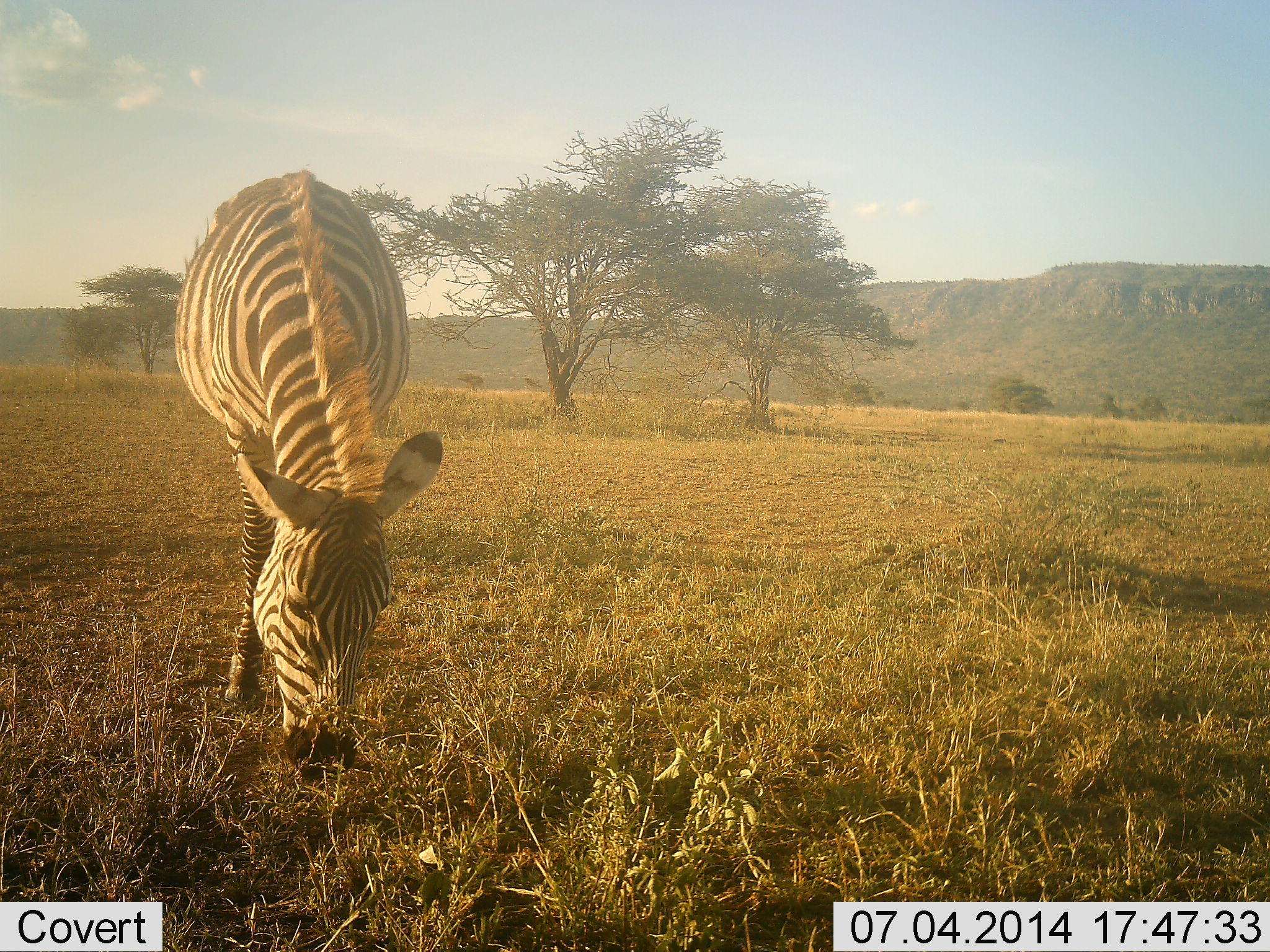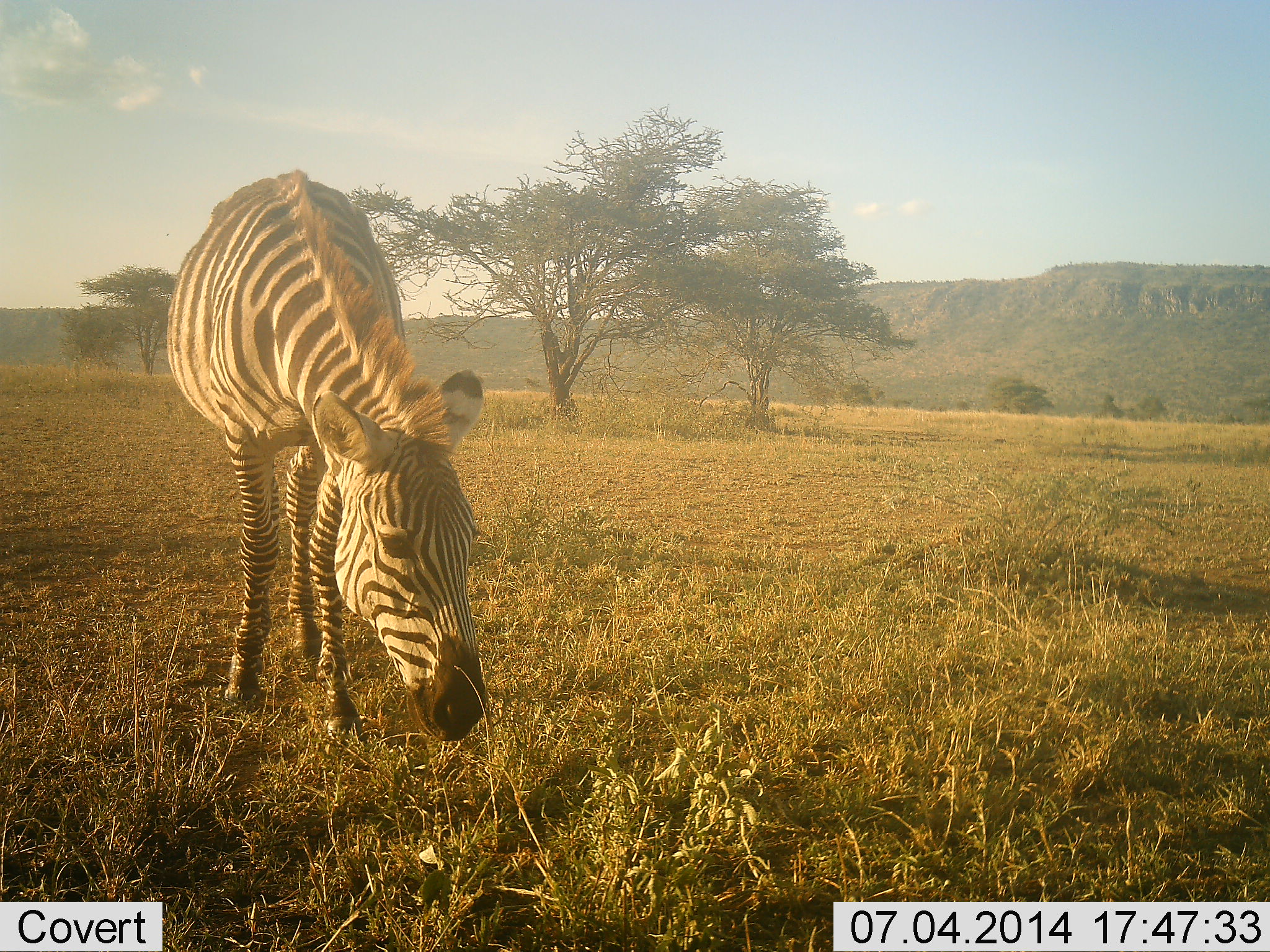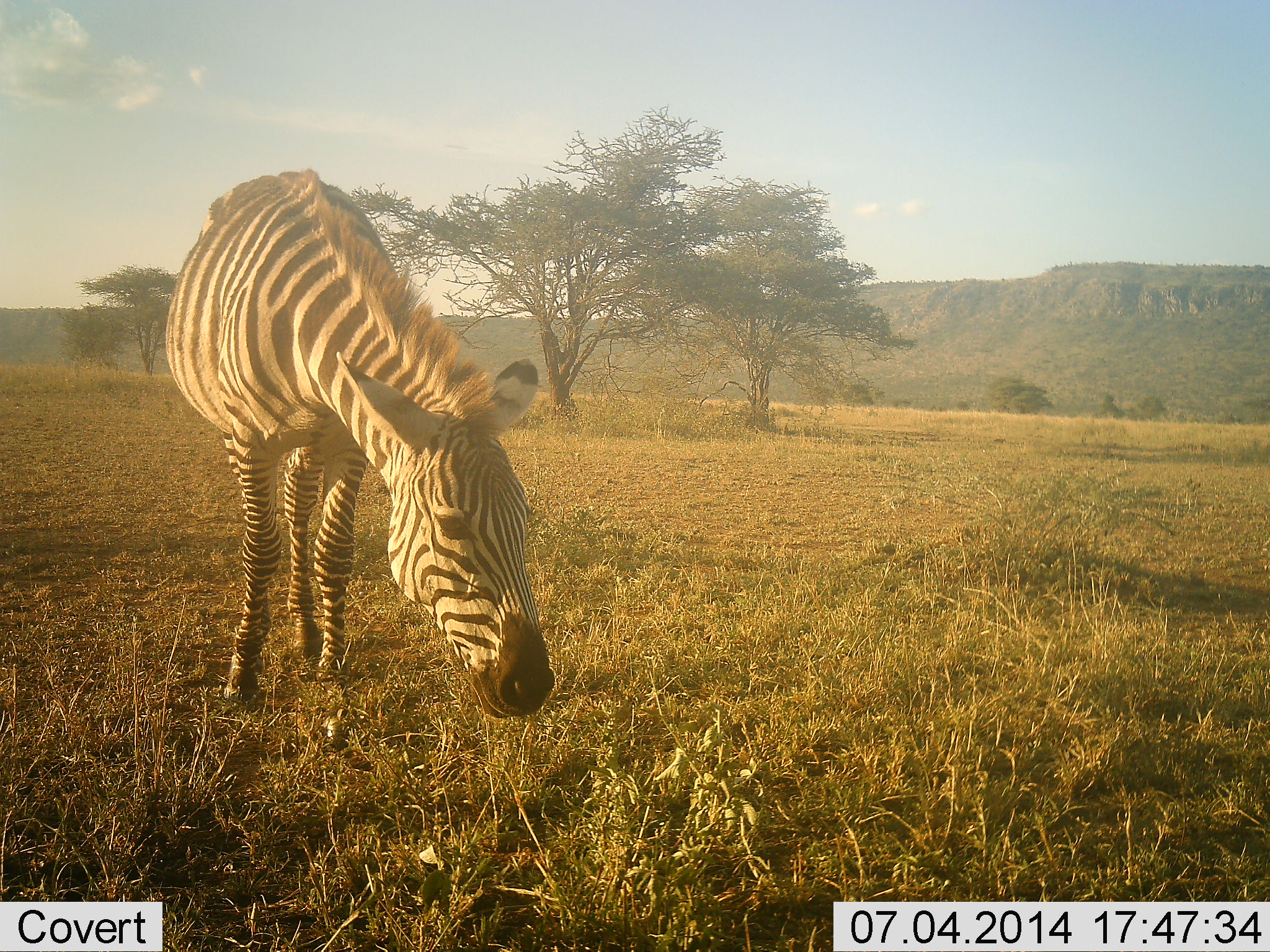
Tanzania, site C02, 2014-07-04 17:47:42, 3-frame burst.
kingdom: Animalia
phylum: Chordata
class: Mammalia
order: Perissodactyla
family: Equidae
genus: Equus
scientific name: Equus quagga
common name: plains zebra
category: zebra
Zebra (plains zebra) (Equus quagga), count 1. Behavior (volunteer vote fractions): standing 46%, resting 0%, moving 8%, interacting 0%. Young present (vote fraction): 0%. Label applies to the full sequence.